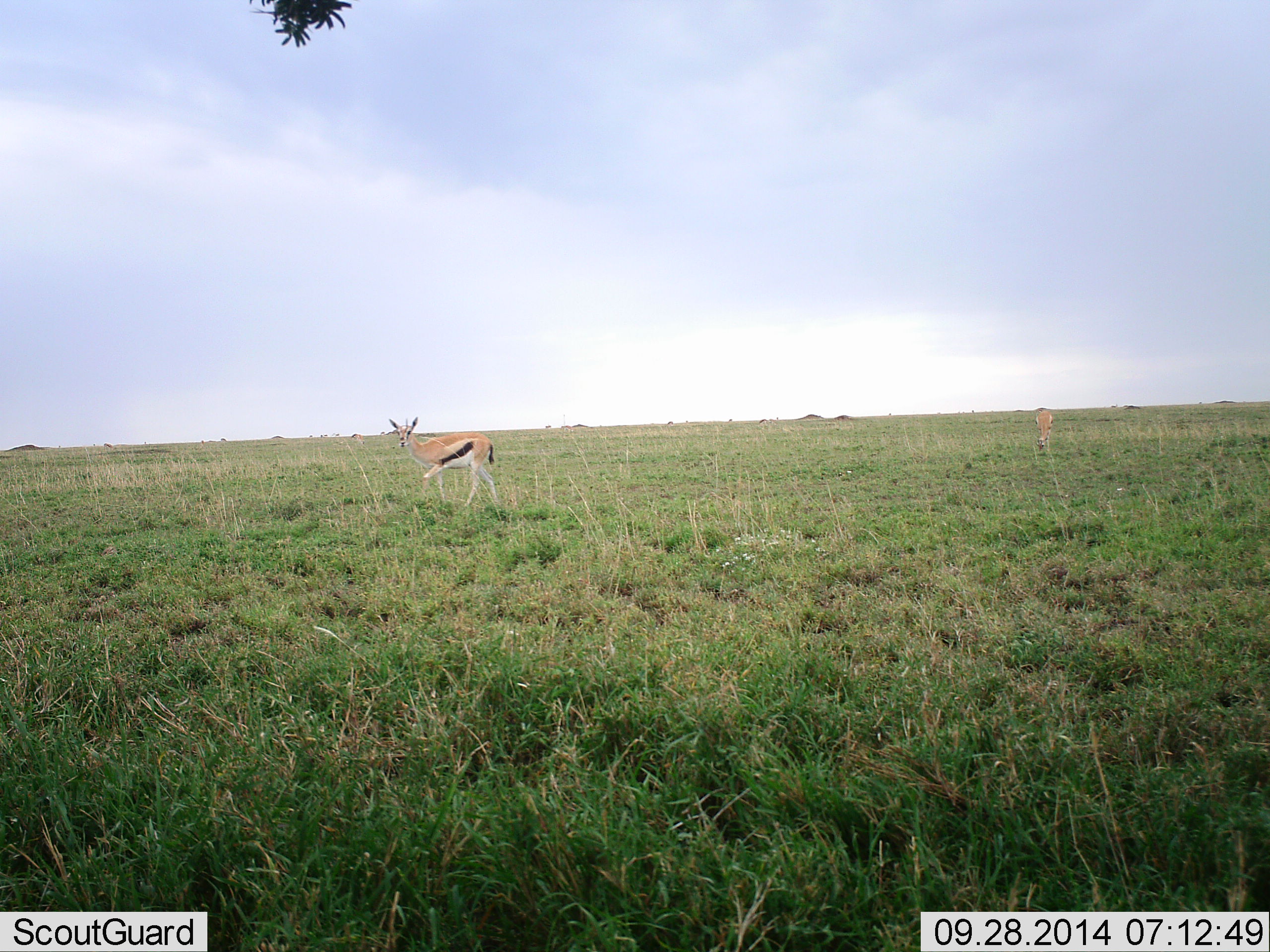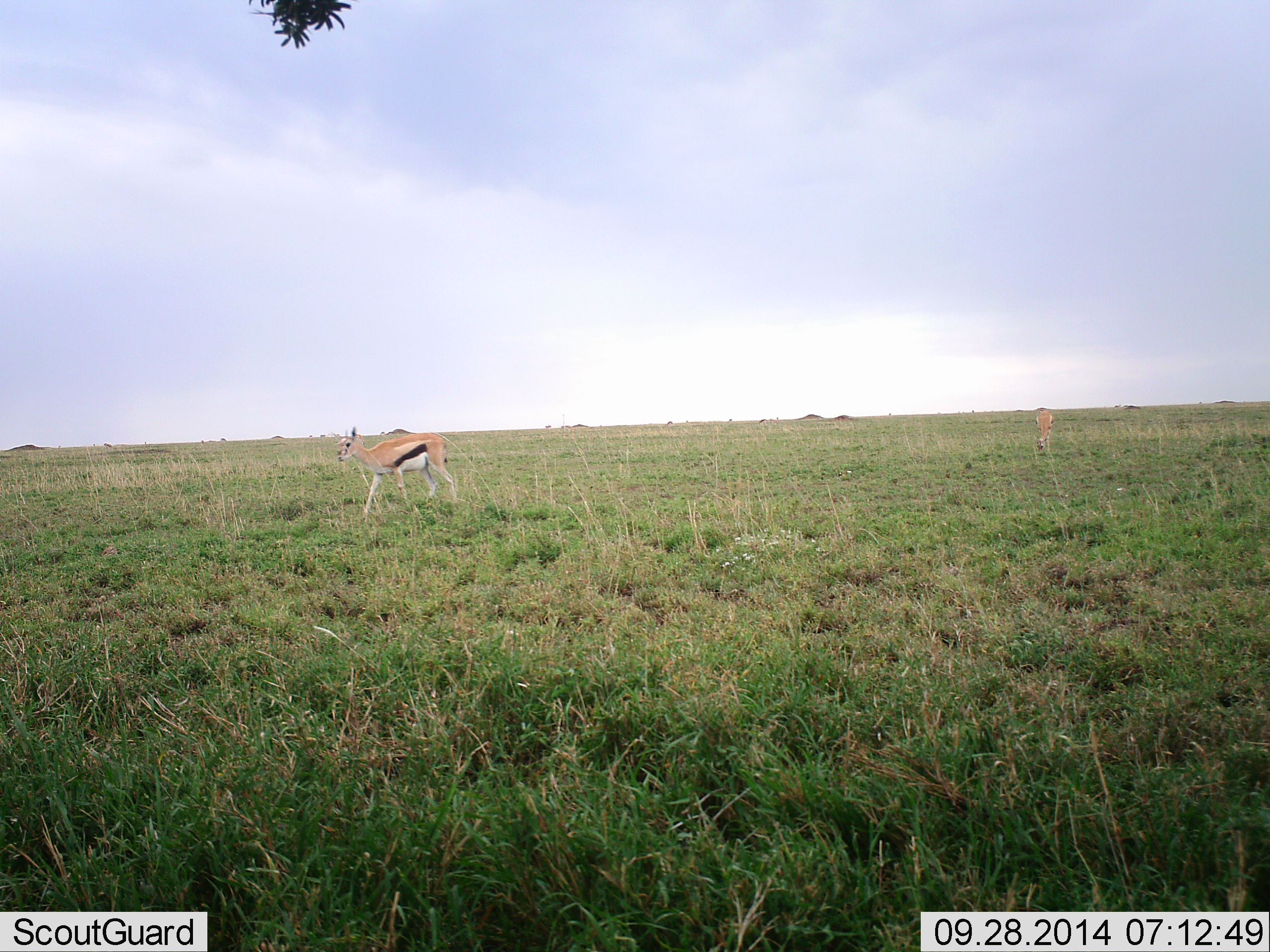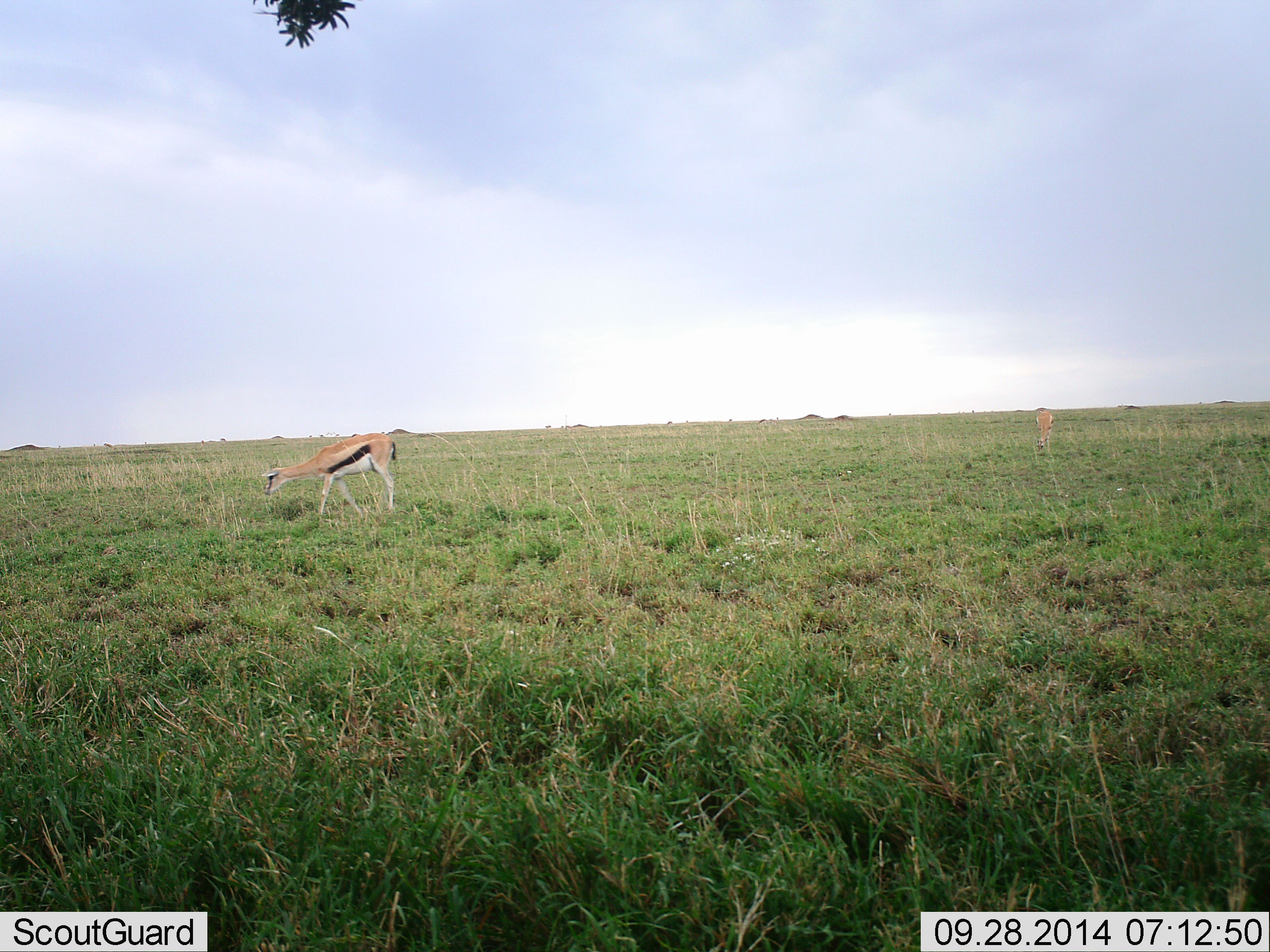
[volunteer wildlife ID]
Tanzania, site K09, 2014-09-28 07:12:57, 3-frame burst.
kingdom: Animalia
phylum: Chordata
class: Mammalia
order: Artiodactyla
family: Bovidae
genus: Eudorcas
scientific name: Eudorcas thomsonii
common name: thomson's gazelle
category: gazellethomsons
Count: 1.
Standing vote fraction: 20%.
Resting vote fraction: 0%.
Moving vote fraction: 70%.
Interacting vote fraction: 0%.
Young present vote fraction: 10%.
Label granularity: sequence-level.